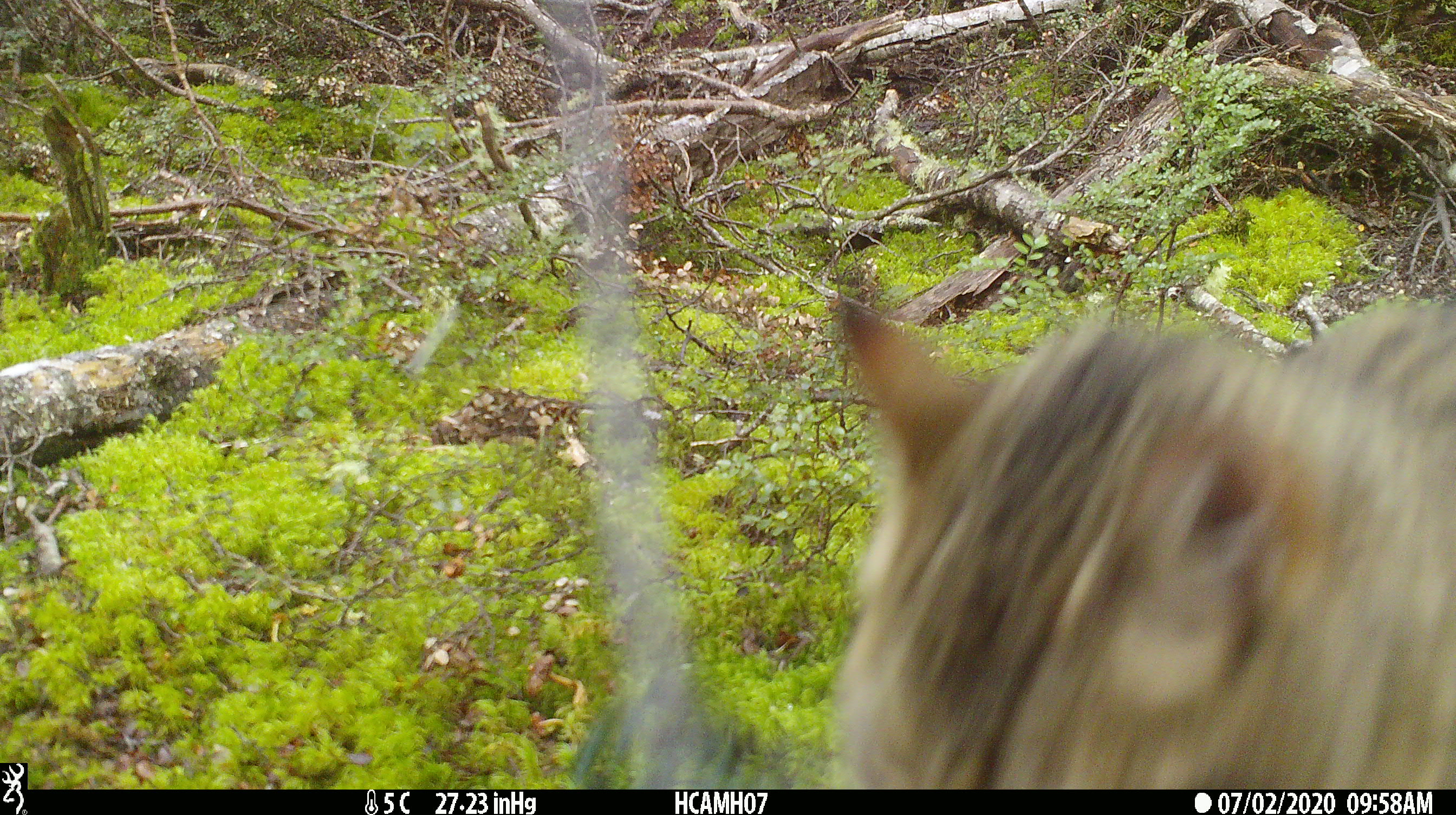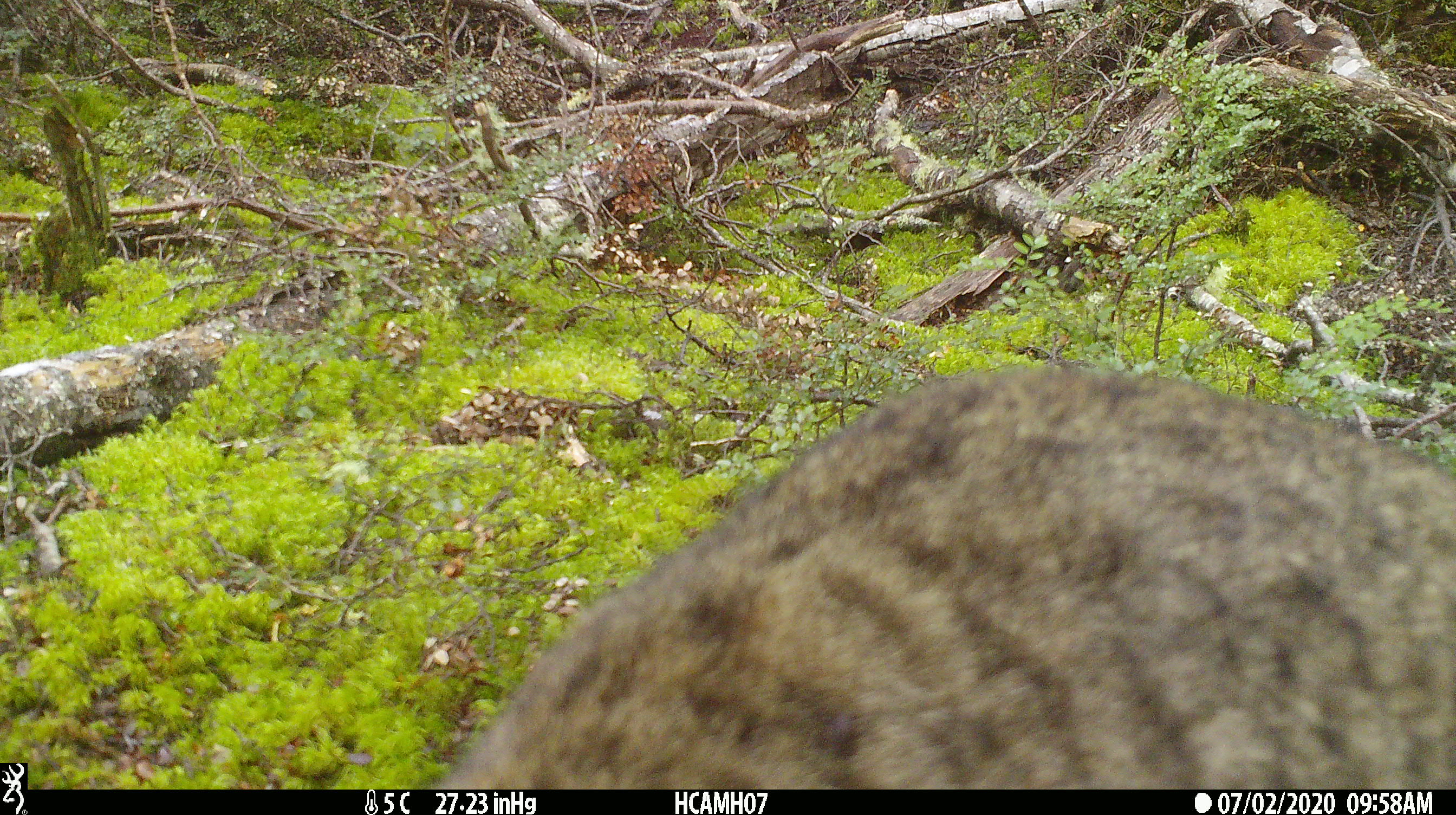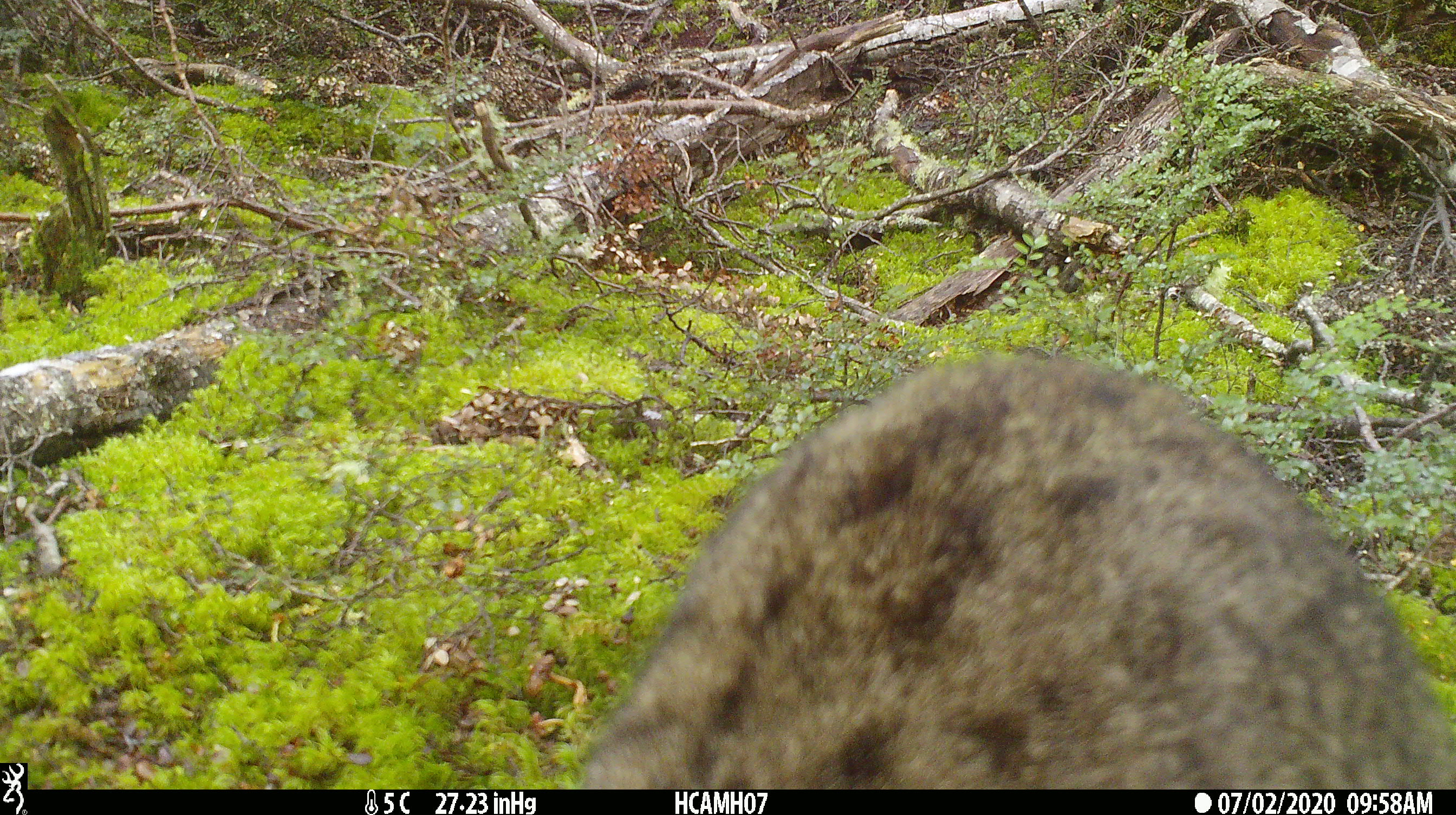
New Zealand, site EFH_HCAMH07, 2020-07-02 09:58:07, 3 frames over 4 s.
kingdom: Animalia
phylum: Chordata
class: Mammalia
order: Carnivora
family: Felidae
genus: Felis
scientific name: Felis catus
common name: domestic cat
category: cat